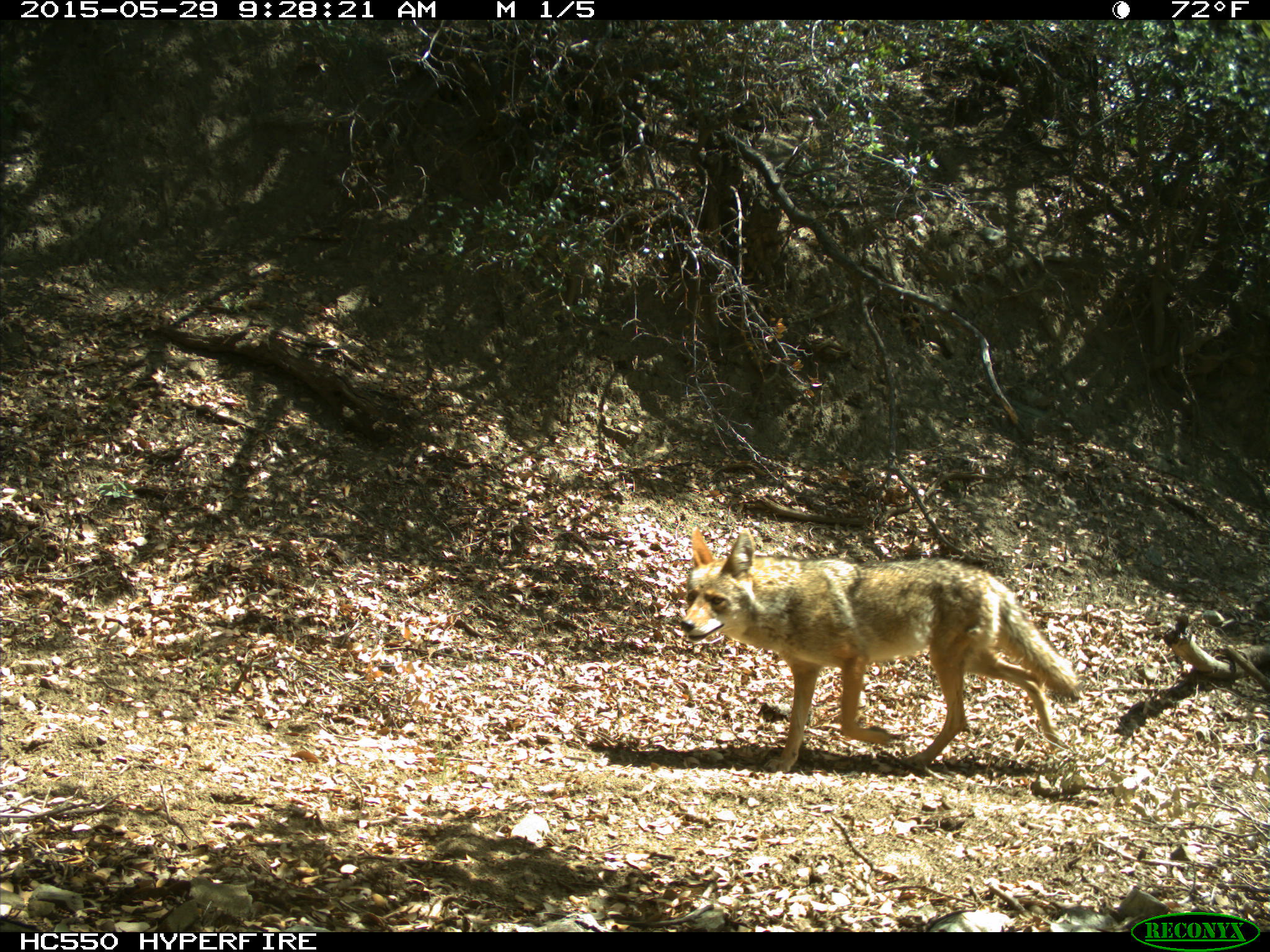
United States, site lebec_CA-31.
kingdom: Animalia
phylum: Chordata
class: Mammalia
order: Carnivora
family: Canidae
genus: Canis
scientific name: Canis latrans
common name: coyote